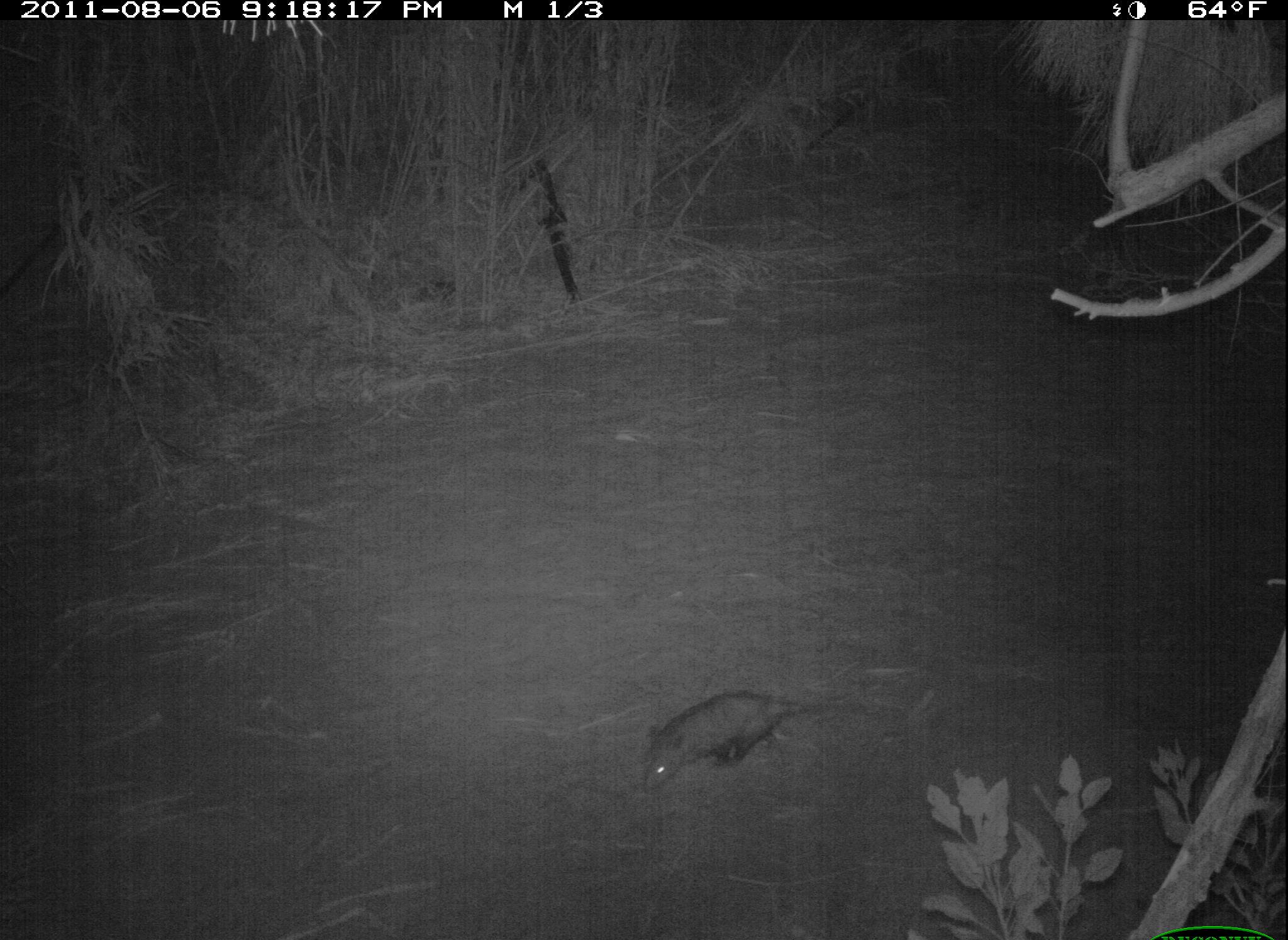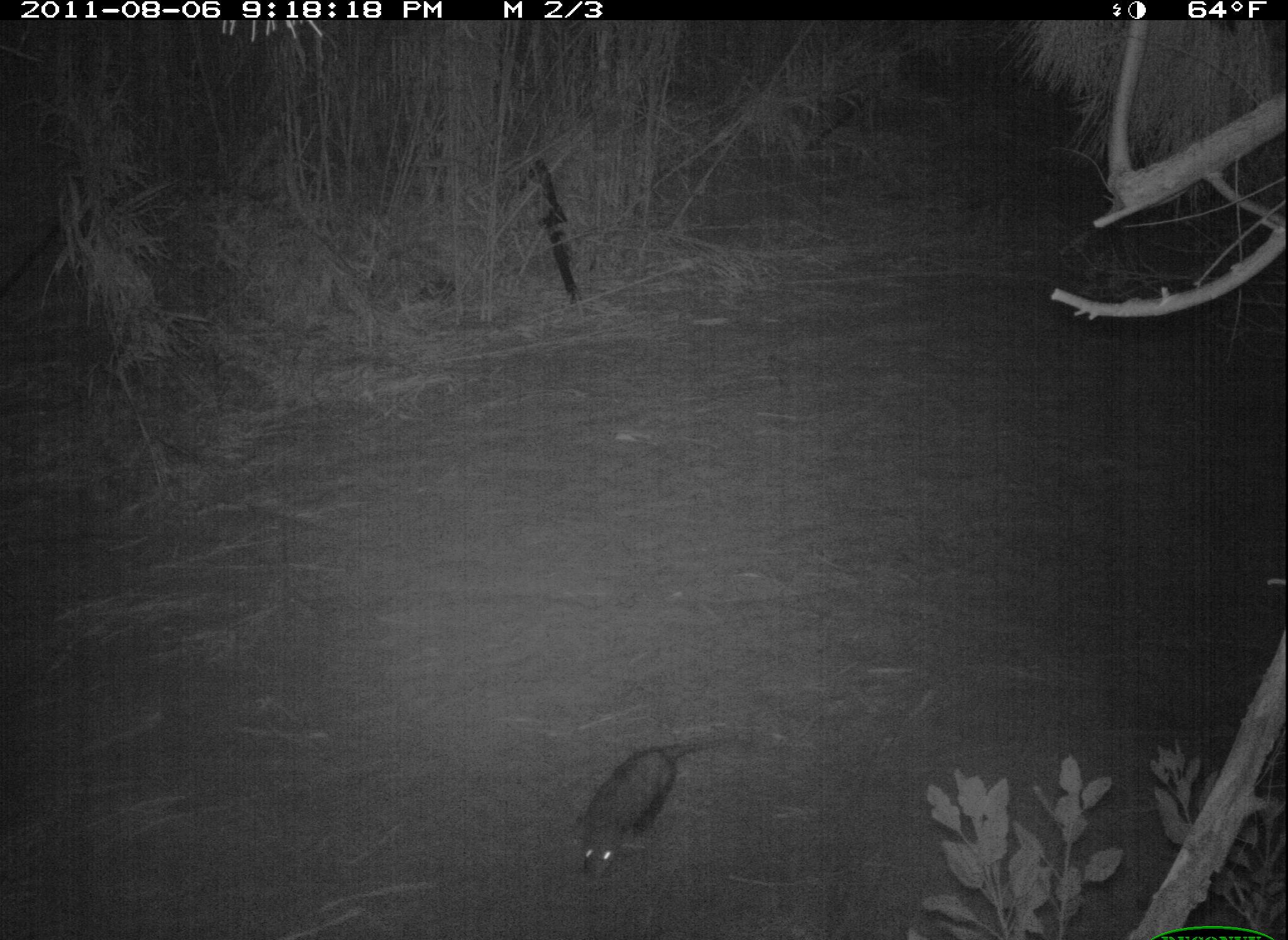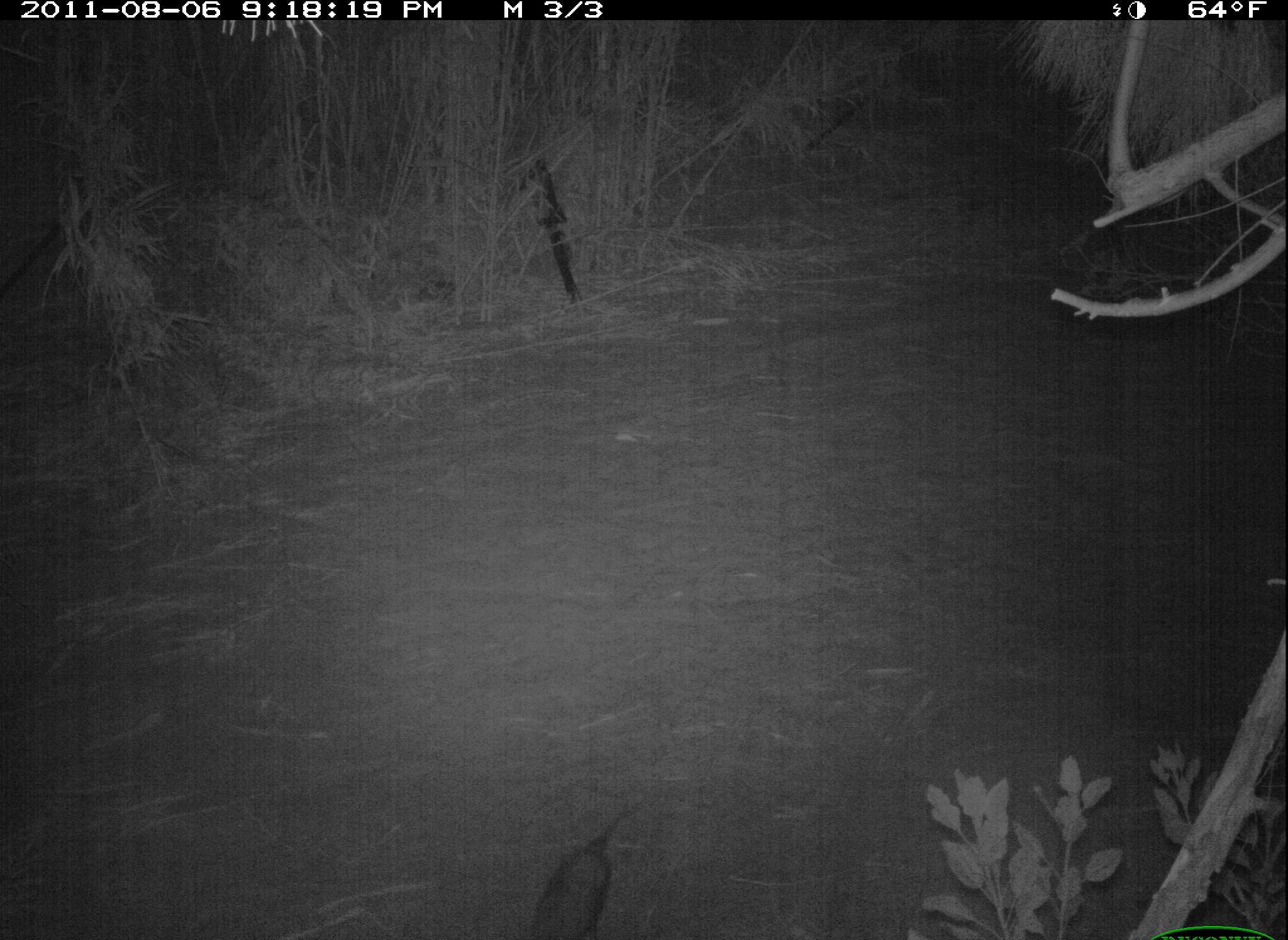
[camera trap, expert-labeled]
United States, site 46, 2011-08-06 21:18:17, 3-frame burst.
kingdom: Animalia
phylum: Chordata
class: Mammalia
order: Didelphimorphia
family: Didelphidae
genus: Didelphis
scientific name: Didelphis virginiana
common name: virginia opossum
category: opossum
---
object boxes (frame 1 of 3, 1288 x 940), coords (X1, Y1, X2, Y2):
opossum: (642, 691, 894, 792)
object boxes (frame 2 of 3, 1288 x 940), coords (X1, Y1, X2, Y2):
opossum: (562, 725, 737, 881)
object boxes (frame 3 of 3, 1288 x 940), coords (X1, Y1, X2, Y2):
opossum: (522, 791, 655, 937)